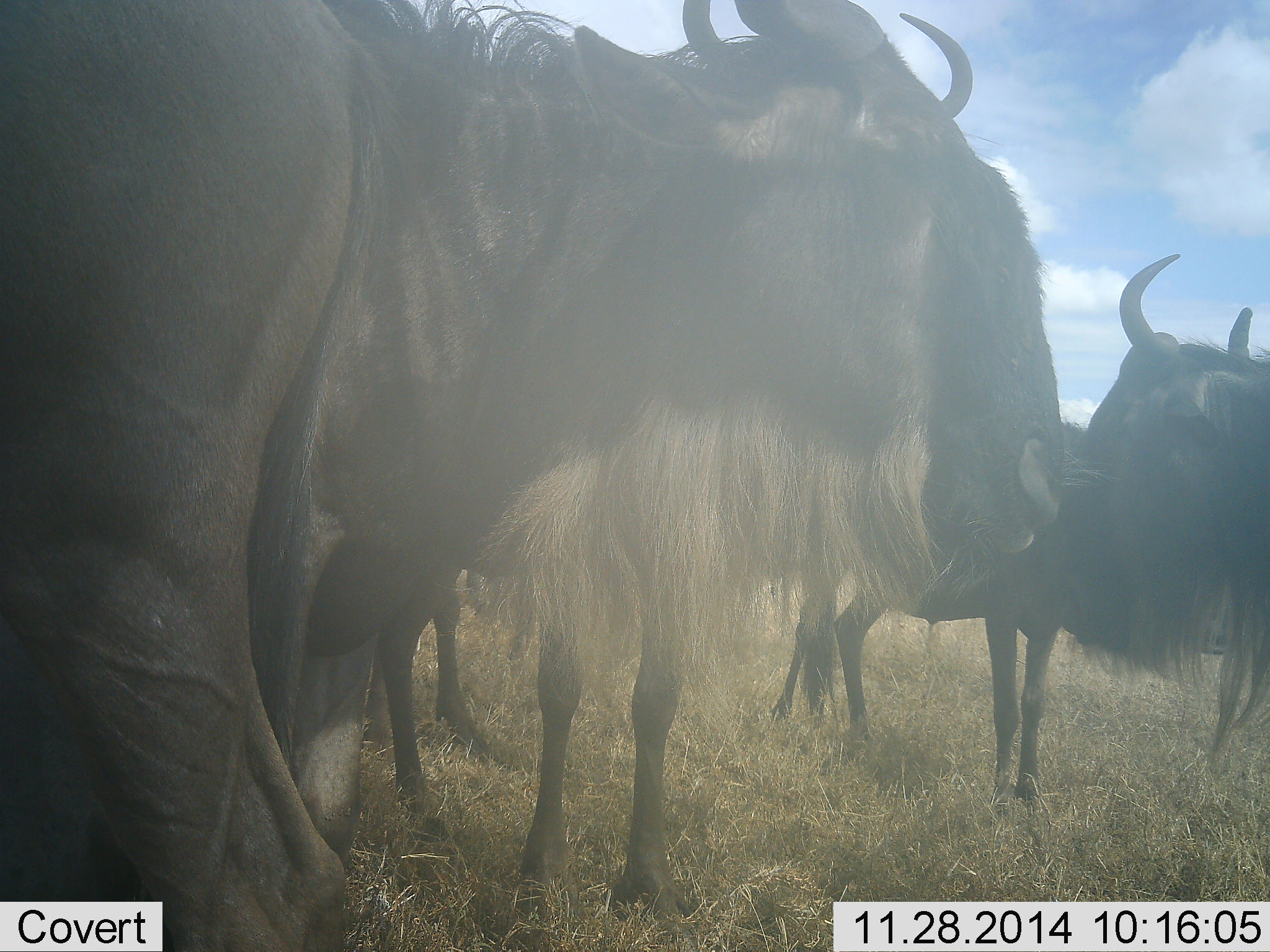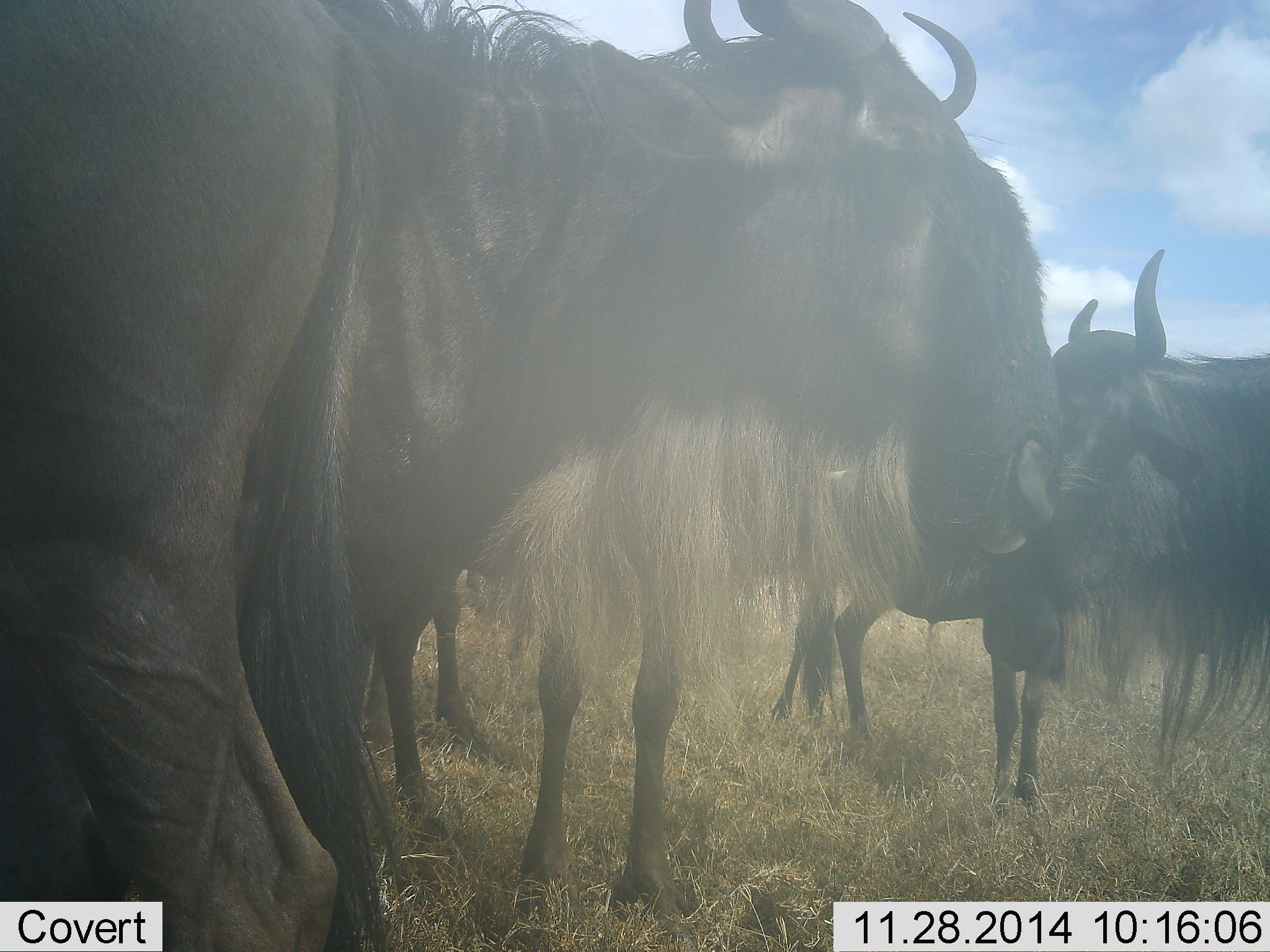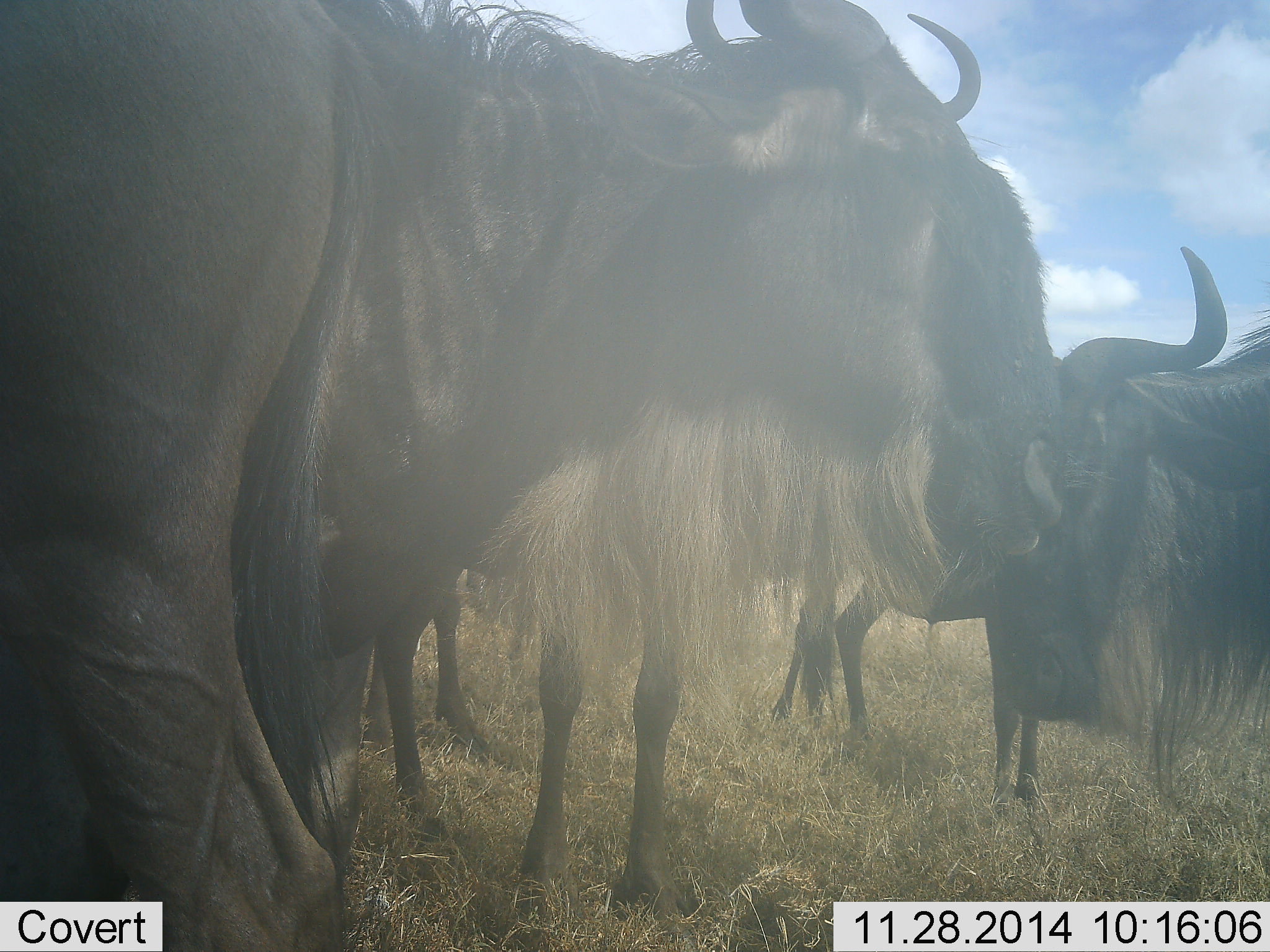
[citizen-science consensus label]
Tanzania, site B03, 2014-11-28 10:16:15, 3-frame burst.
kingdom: Animalia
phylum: Chordata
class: Mammalia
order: Artiodactyla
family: Bovidae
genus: Connochaetes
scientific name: Connochaetes taurinus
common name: blue wildebeest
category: wildebeest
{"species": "wildebeest (blue wildebeest) (Connochaetes taurinus)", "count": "5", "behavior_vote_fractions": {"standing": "100%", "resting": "0%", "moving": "0%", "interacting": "0%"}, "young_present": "10%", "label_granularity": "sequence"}